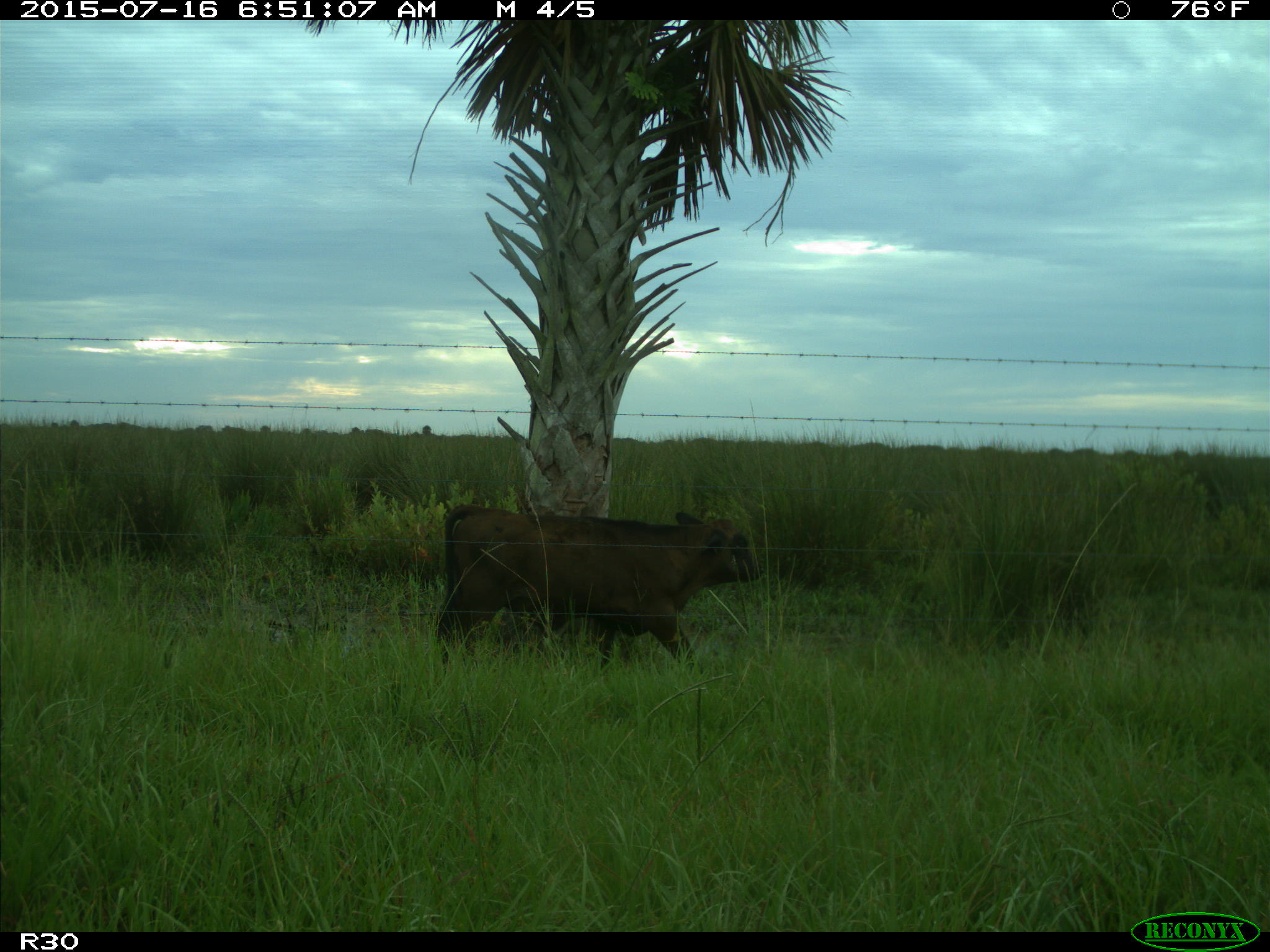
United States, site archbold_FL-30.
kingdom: Animalia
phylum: Chordata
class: Mammalia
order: Artiodactyla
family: Bovidae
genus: Bos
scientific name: Bos taurus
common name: domestic cow